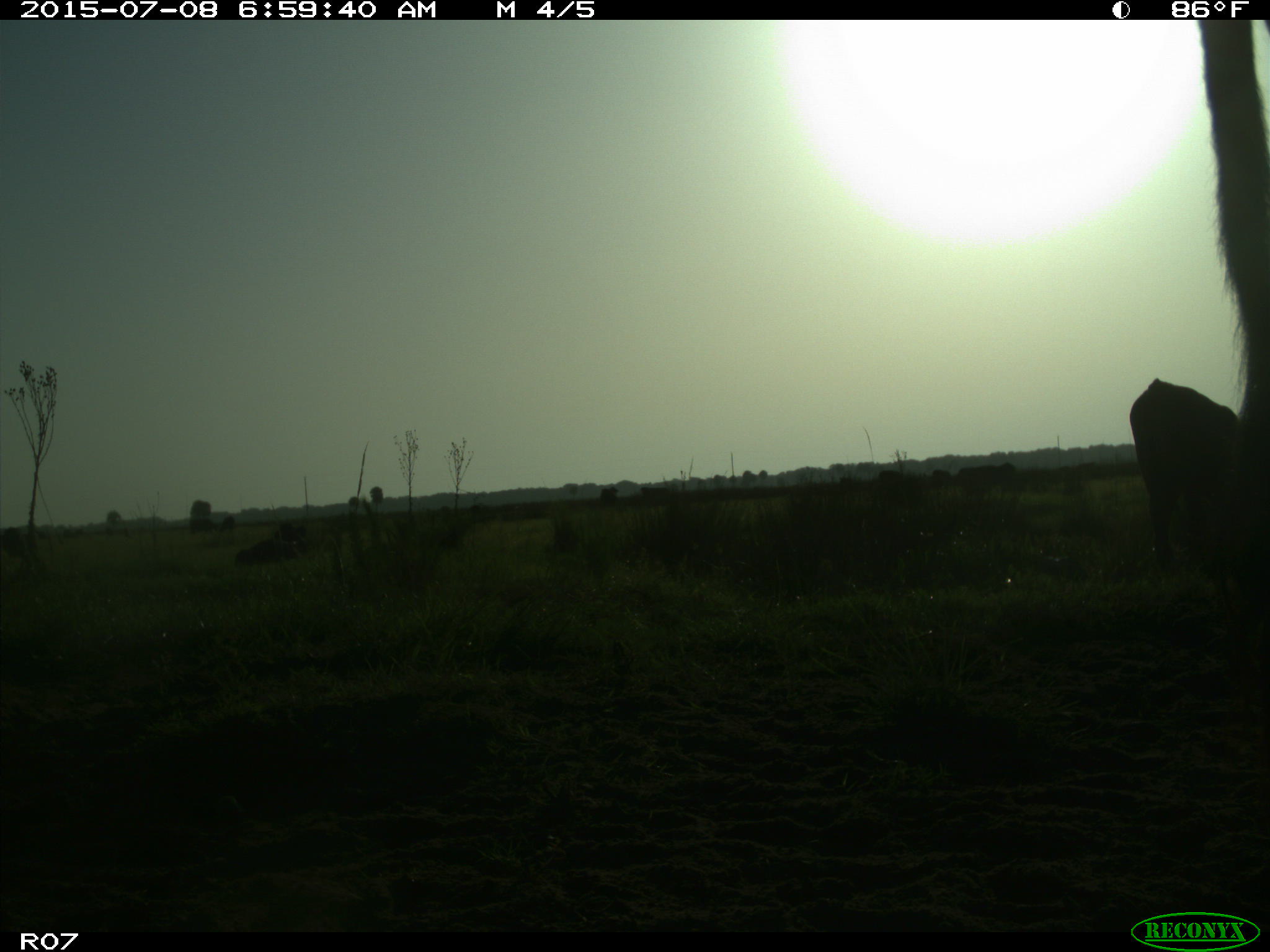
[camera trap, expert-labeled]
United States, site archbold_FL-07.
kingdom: Animalia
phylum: Chordata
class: Mammalia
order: Artiodactyla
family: Bovidae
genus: Bos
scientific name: Bos taurus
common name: domestic cow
Bos taurus (domestic cow).